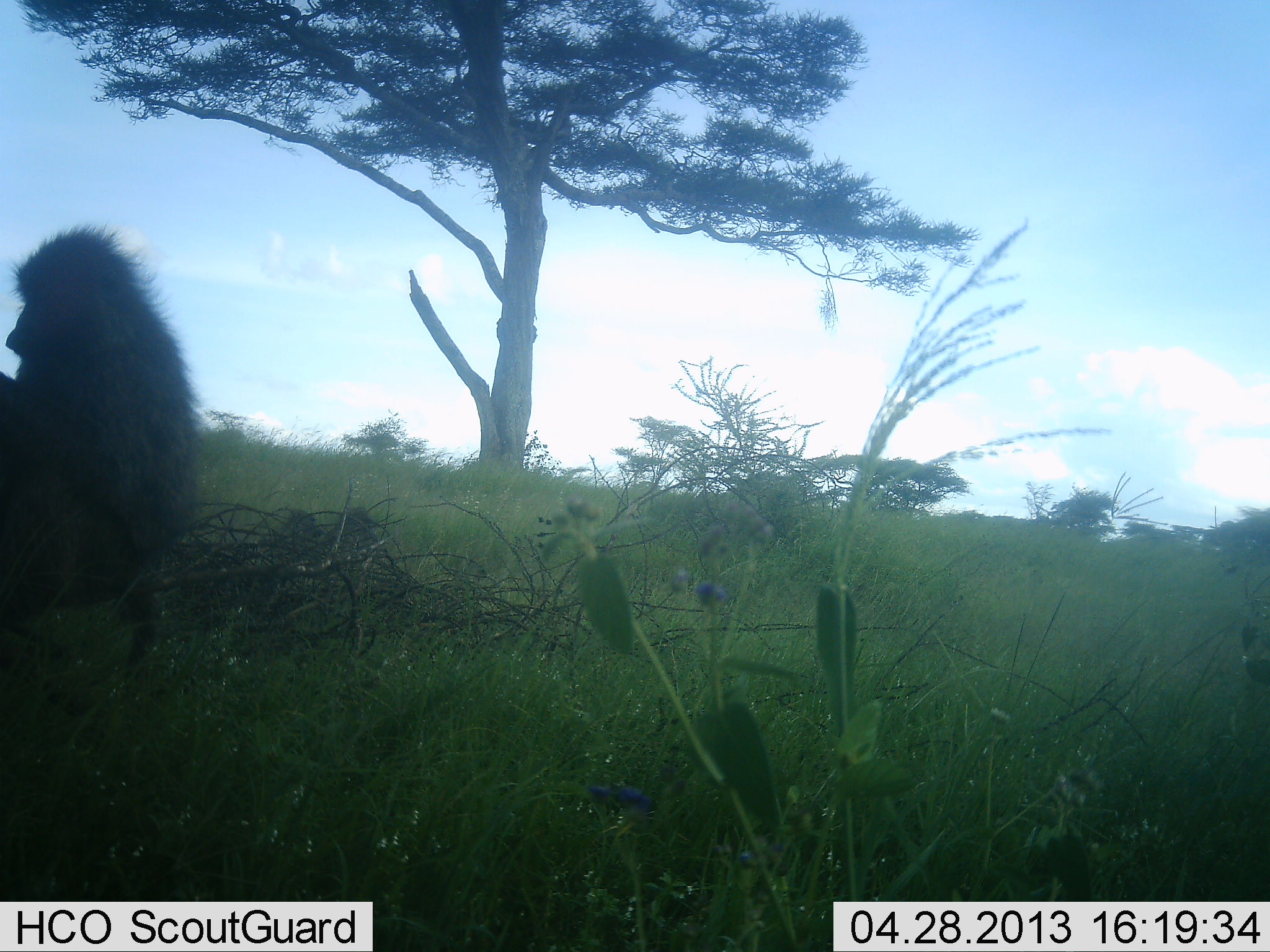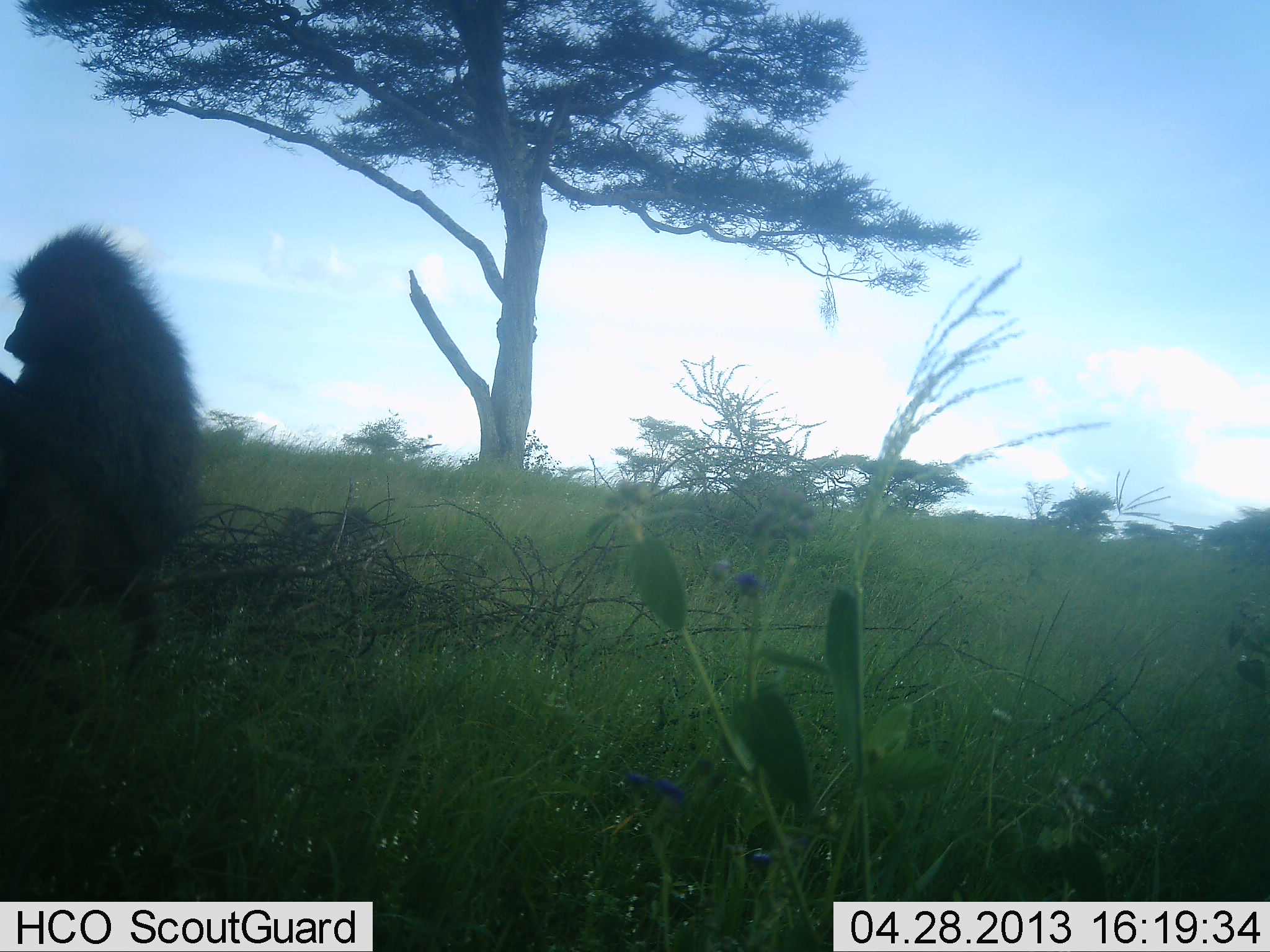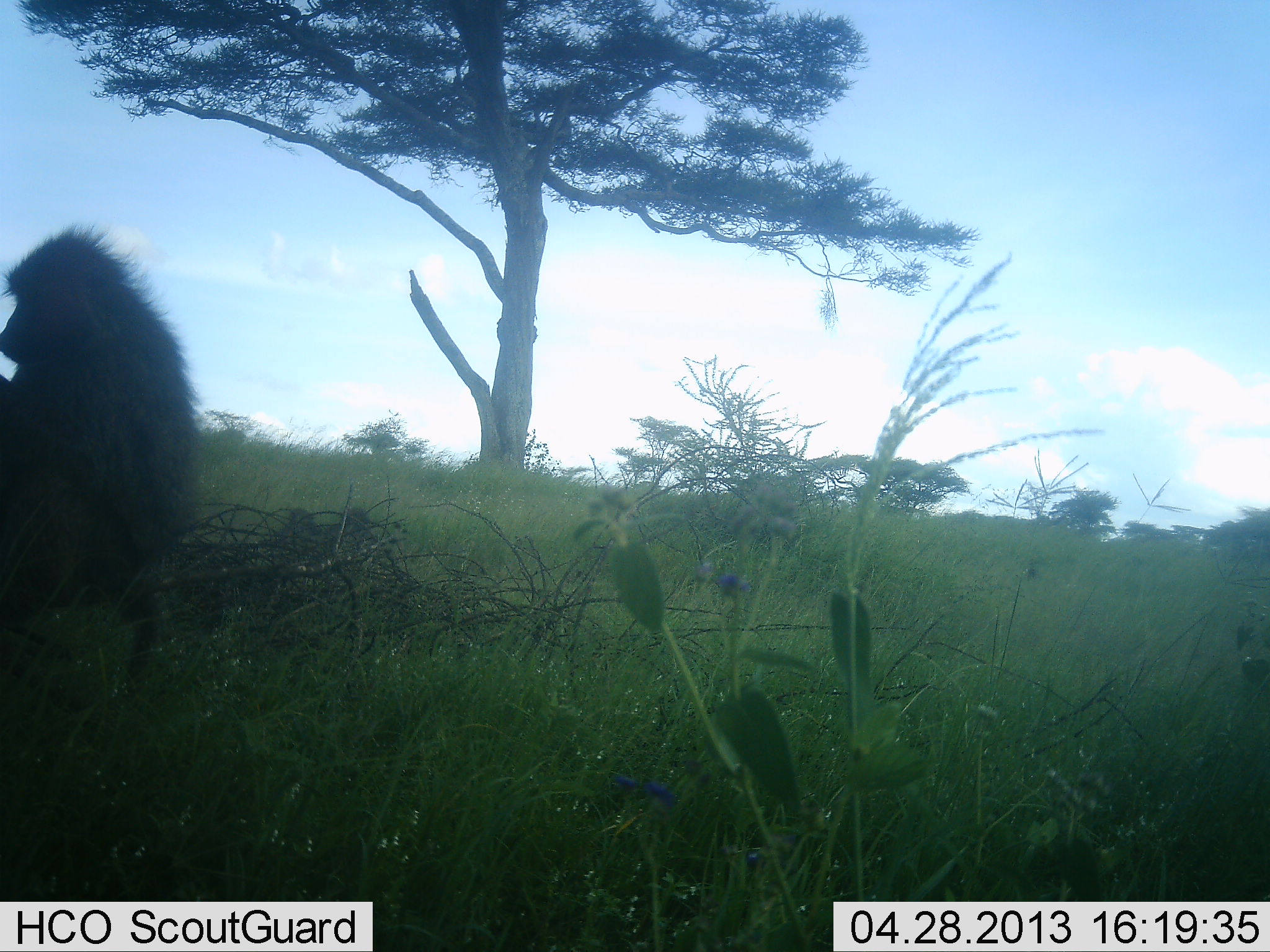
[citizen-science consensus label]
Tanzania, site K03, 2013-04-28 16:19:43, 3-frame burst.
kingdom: Animalia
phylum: Chordata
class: Mammalia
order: Primates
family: Cercopithecidae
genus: Papio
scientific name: Papio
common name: baboon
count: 1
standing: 10%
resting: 60%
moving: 0%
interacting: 20%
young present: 0%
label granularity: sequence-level